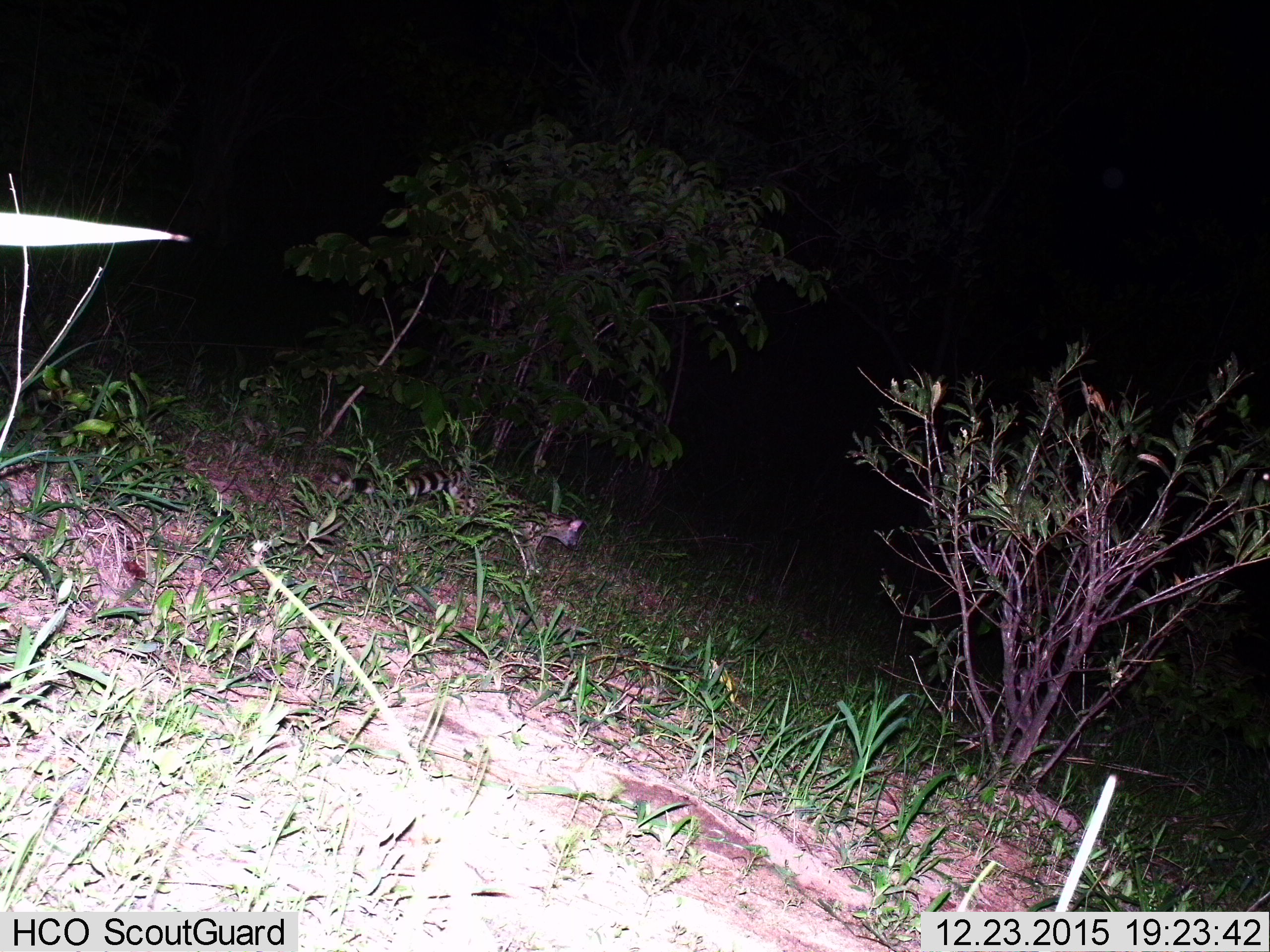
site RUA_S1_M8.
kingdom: Animalia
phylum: Chordata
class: Mammalia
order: Carnivora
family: Viverridae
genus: Genetta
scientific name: Genetta genetta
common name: small-spotted genet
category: genetcommonsmallspotted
Genetcommonsmallspotted (small-spotted genet) (Genetta genetta), count 1. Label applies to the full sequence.